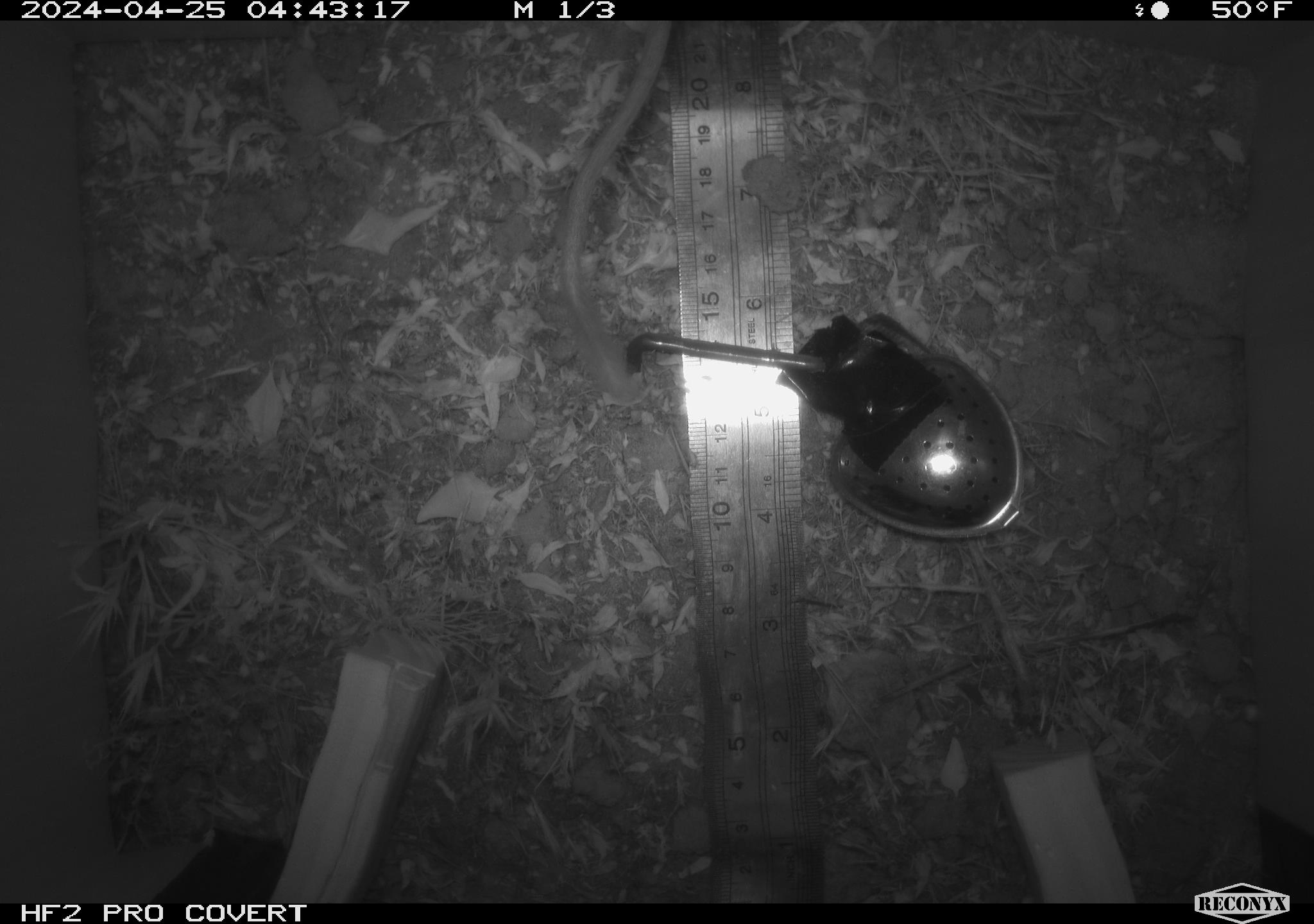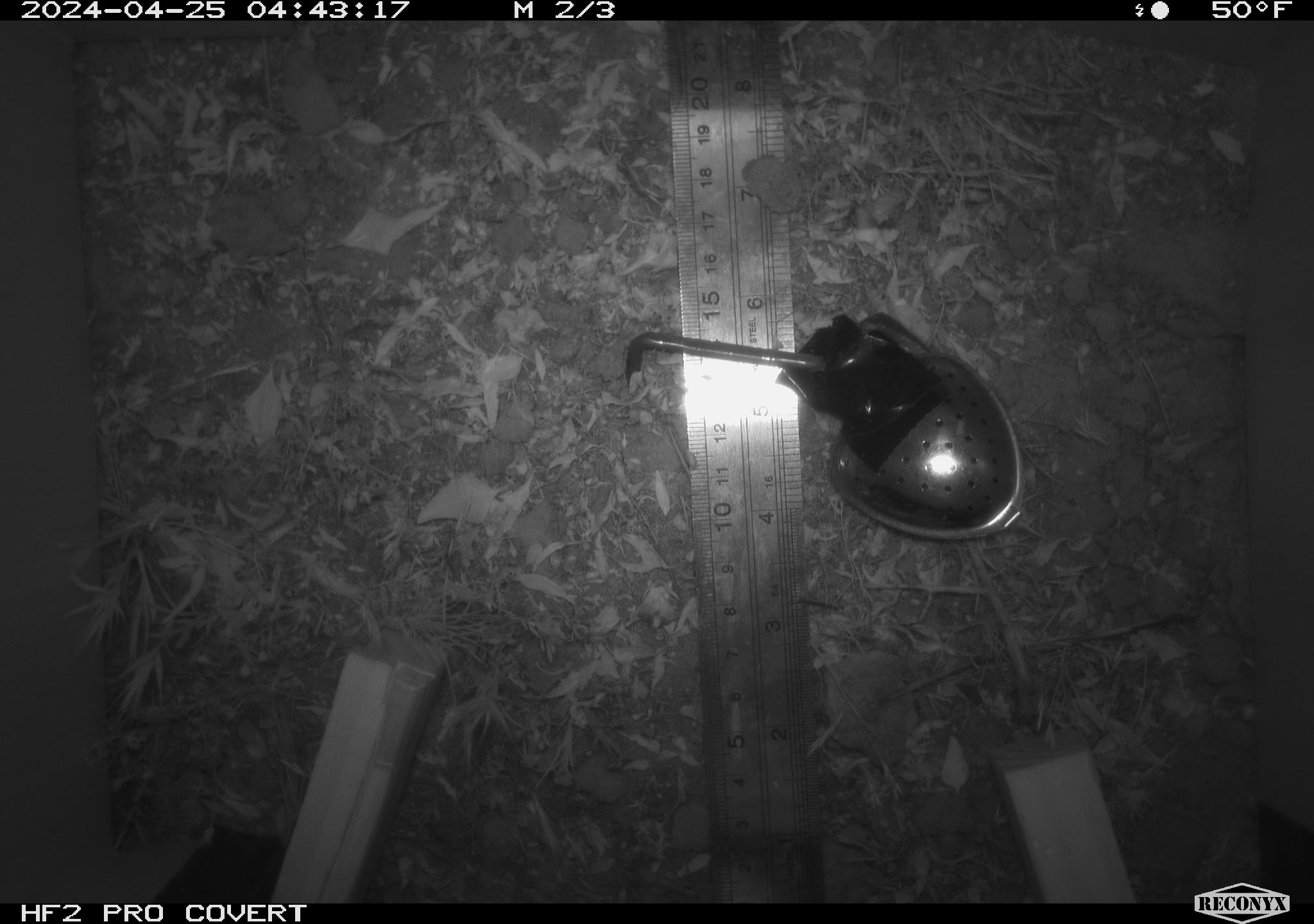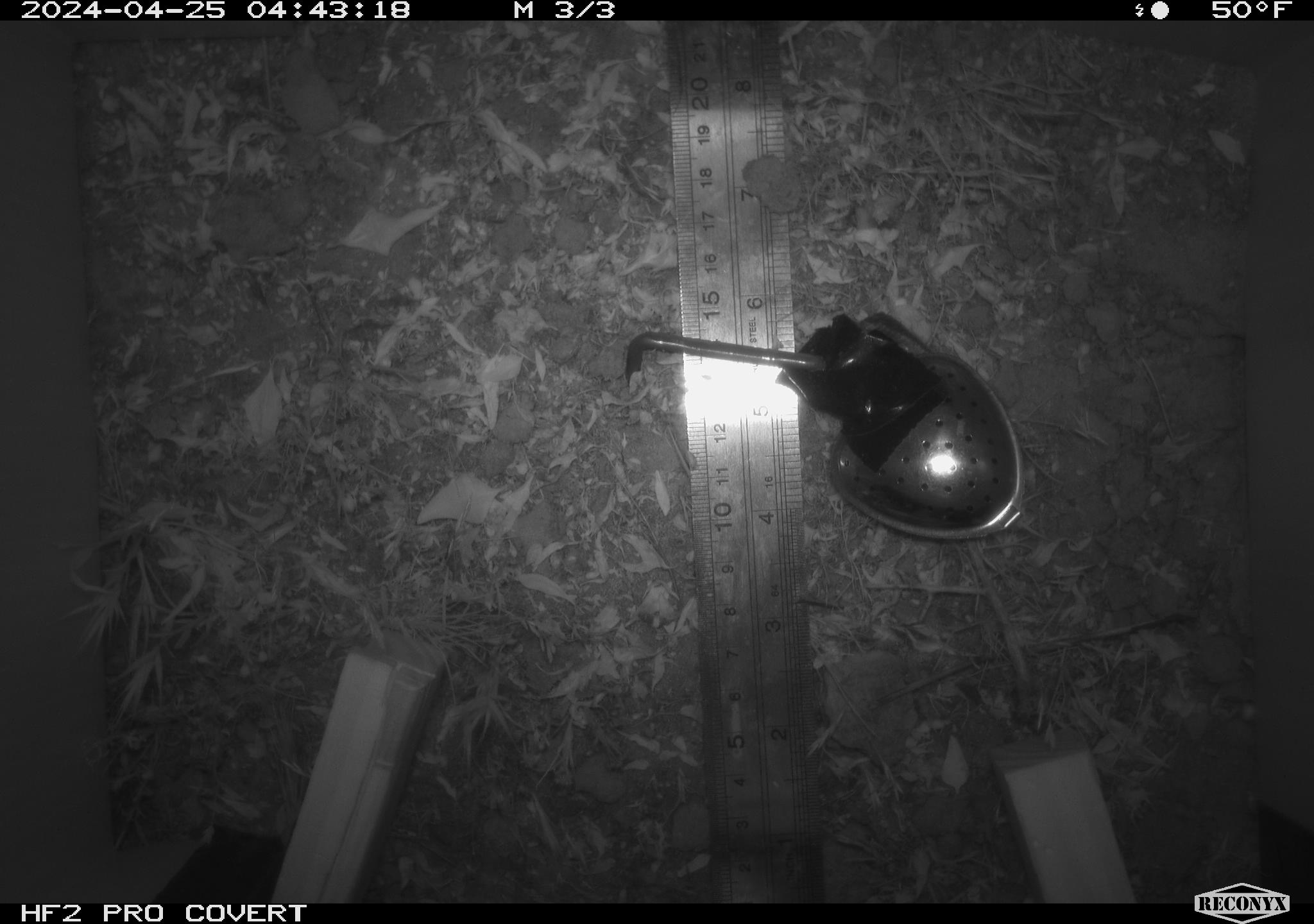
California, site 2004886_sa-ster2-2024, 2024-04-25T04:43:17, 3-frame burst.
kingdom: Animalia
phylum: Chordata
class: Mammalia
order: Rodentia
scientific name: Rodentia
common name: mouse species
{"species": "mouse species (Rodentia)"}